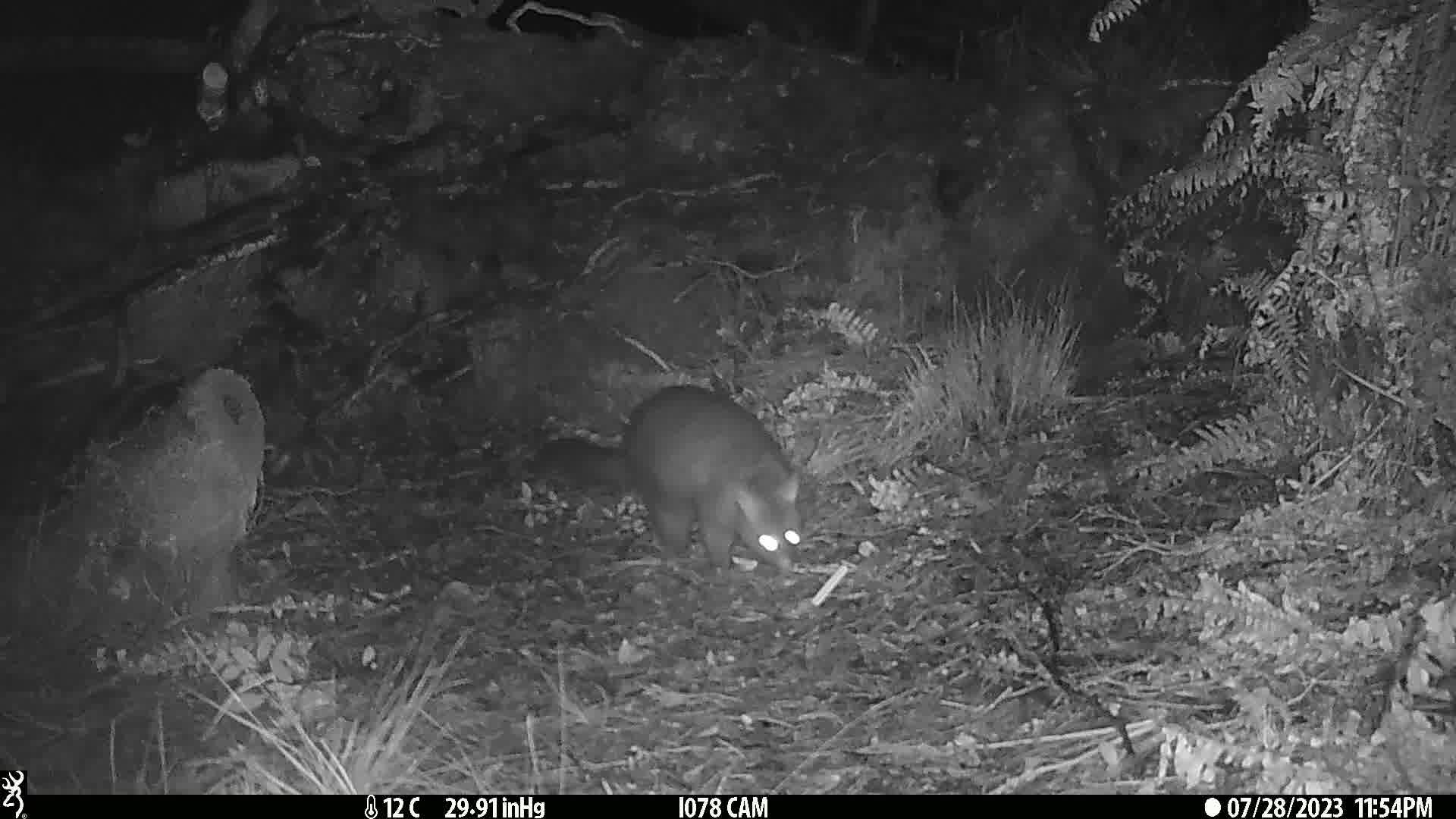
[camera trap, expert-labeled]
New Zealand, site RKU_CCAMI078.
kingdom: Animalia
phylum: Chordata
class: Mammalia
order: Diprotodontia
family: Phalangeridae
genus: Trichosurus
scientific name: Trichosurus vulpecula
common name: common brushtail possum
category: possum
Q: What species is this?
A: Possum (common brushtail possum) (Trichosurus vulpecula).